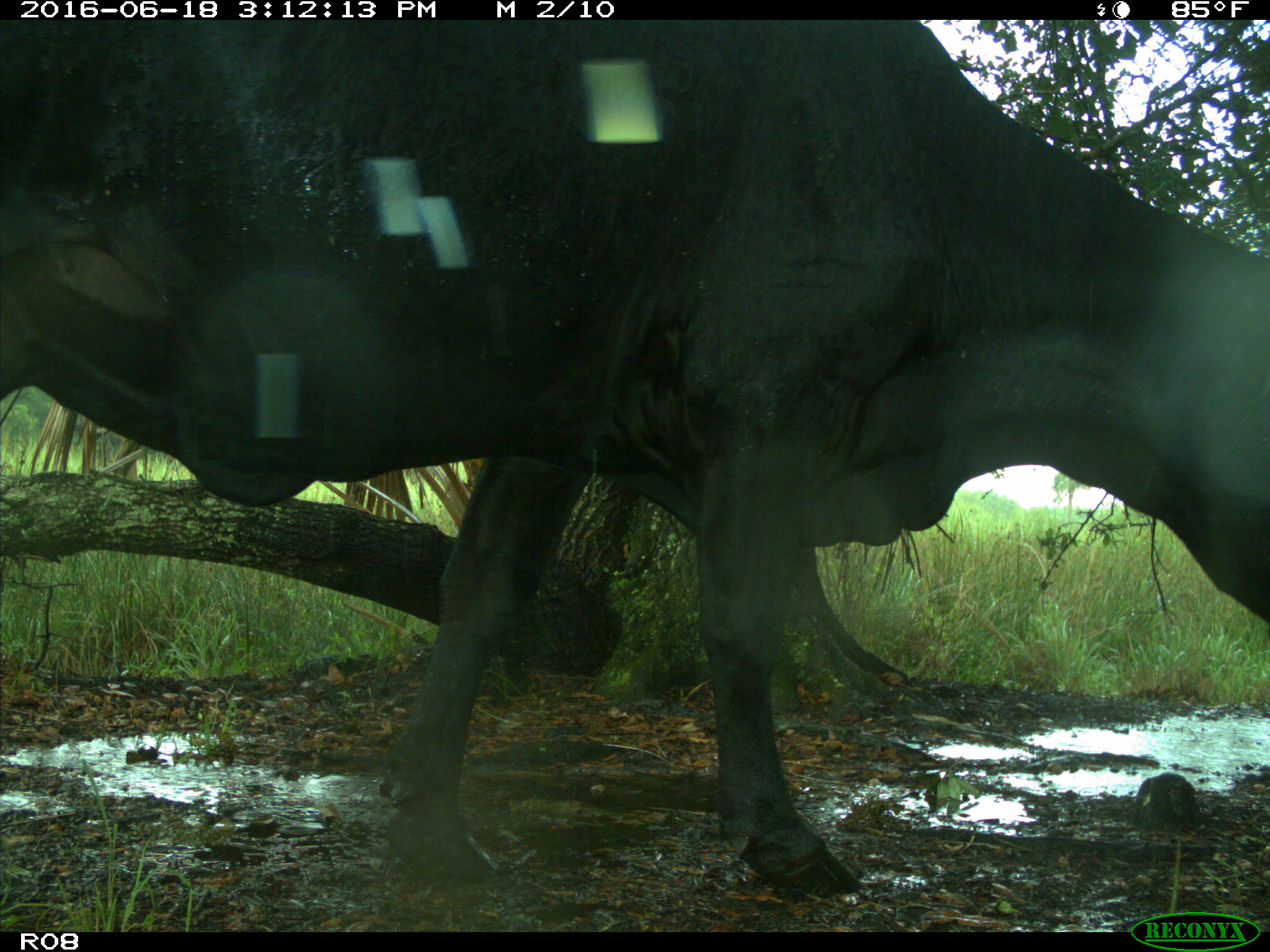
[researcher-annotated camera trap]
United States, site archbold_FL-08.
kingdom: Animalia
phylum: Chordata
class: Mammalia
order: Artiodactyla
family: Bovidae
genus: Bos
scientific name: Bos taurus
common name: domestic cow